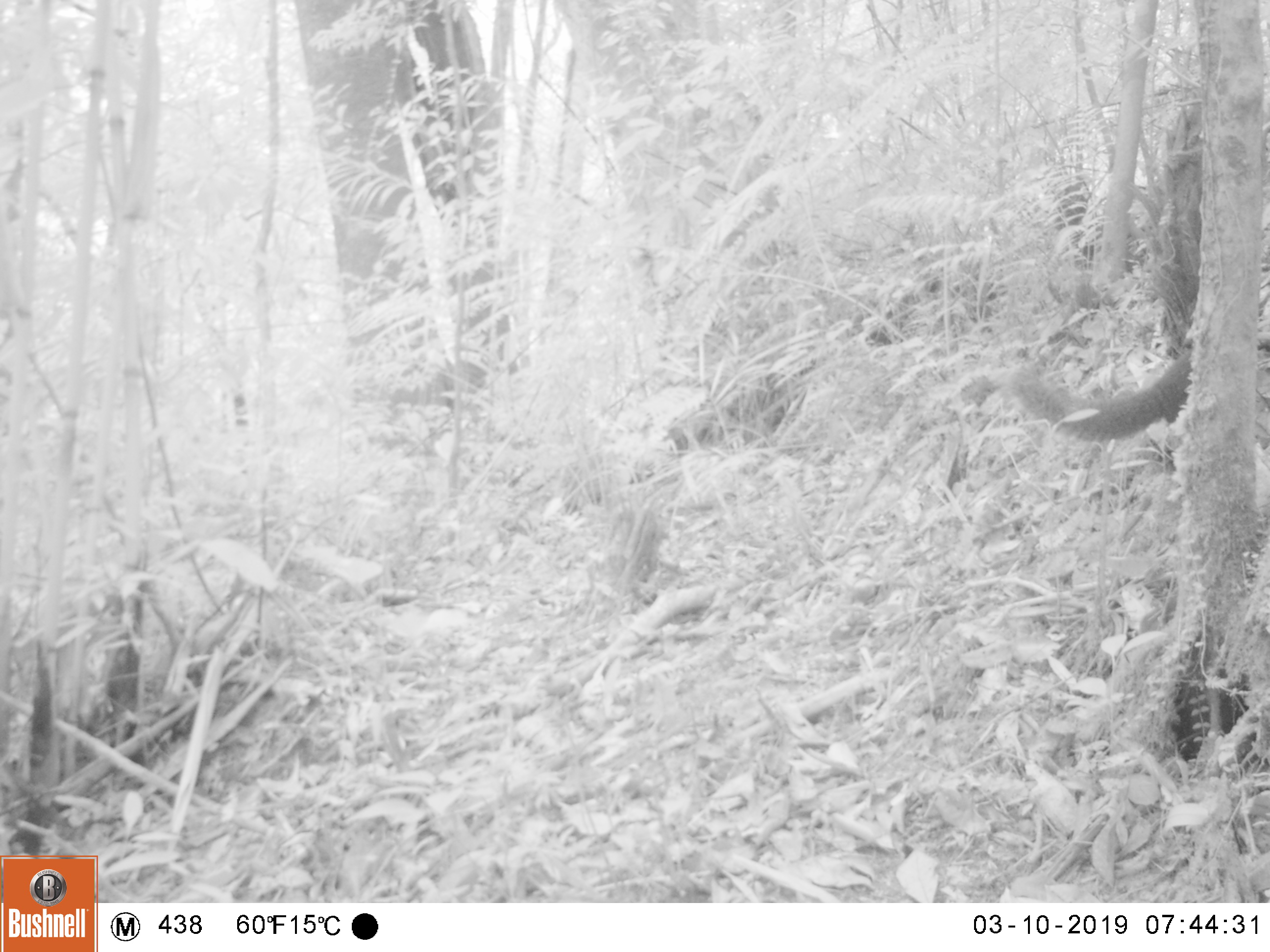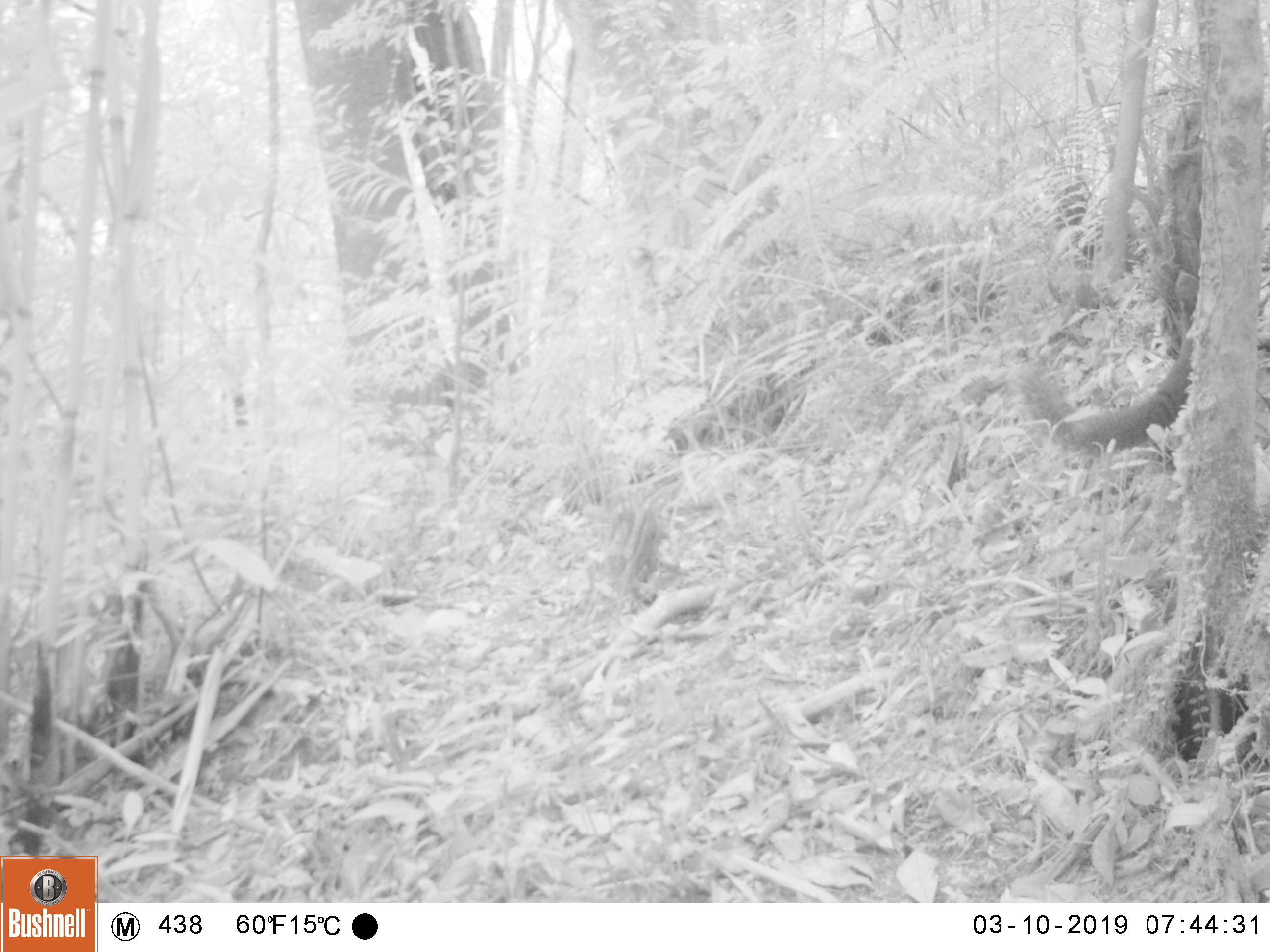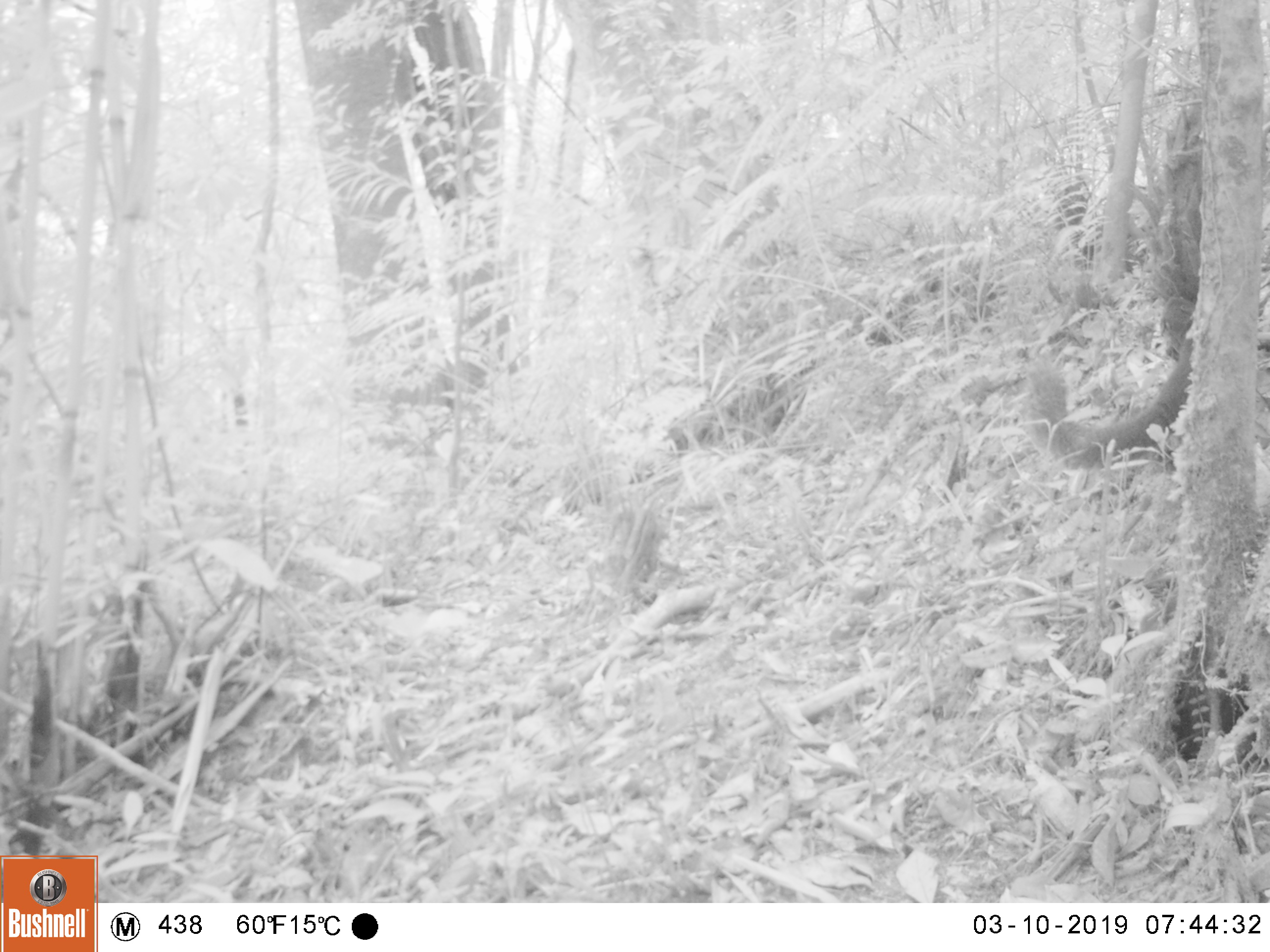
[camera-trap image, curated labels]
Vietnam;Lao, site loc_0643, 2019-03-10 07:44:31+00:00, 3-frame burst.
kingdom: Animalia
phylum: Chordata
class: Mammalia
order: Rodentia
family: Sciuridae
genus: Callosciurus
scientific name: Callosciurus erythraeus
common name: pallas's squirrel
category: pallass squirrel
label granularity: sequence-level